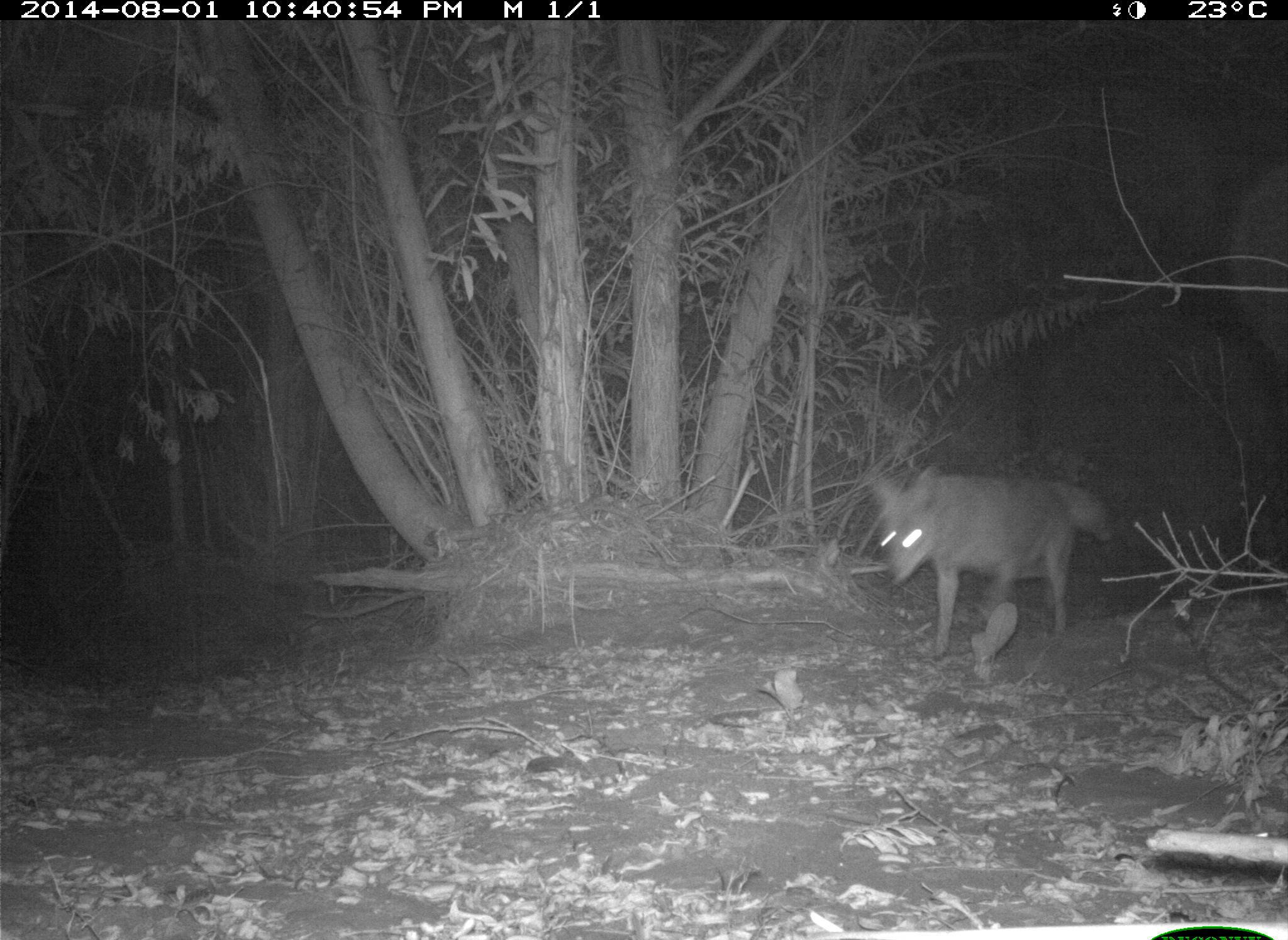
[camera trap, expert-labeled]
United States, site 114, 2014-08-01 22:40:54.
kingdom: Animalia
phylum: Chordata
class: Mammalia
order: Carnivora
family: Canidae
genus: Canis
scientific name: Canis latrans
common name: coyote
Coyote (Canis latrans).